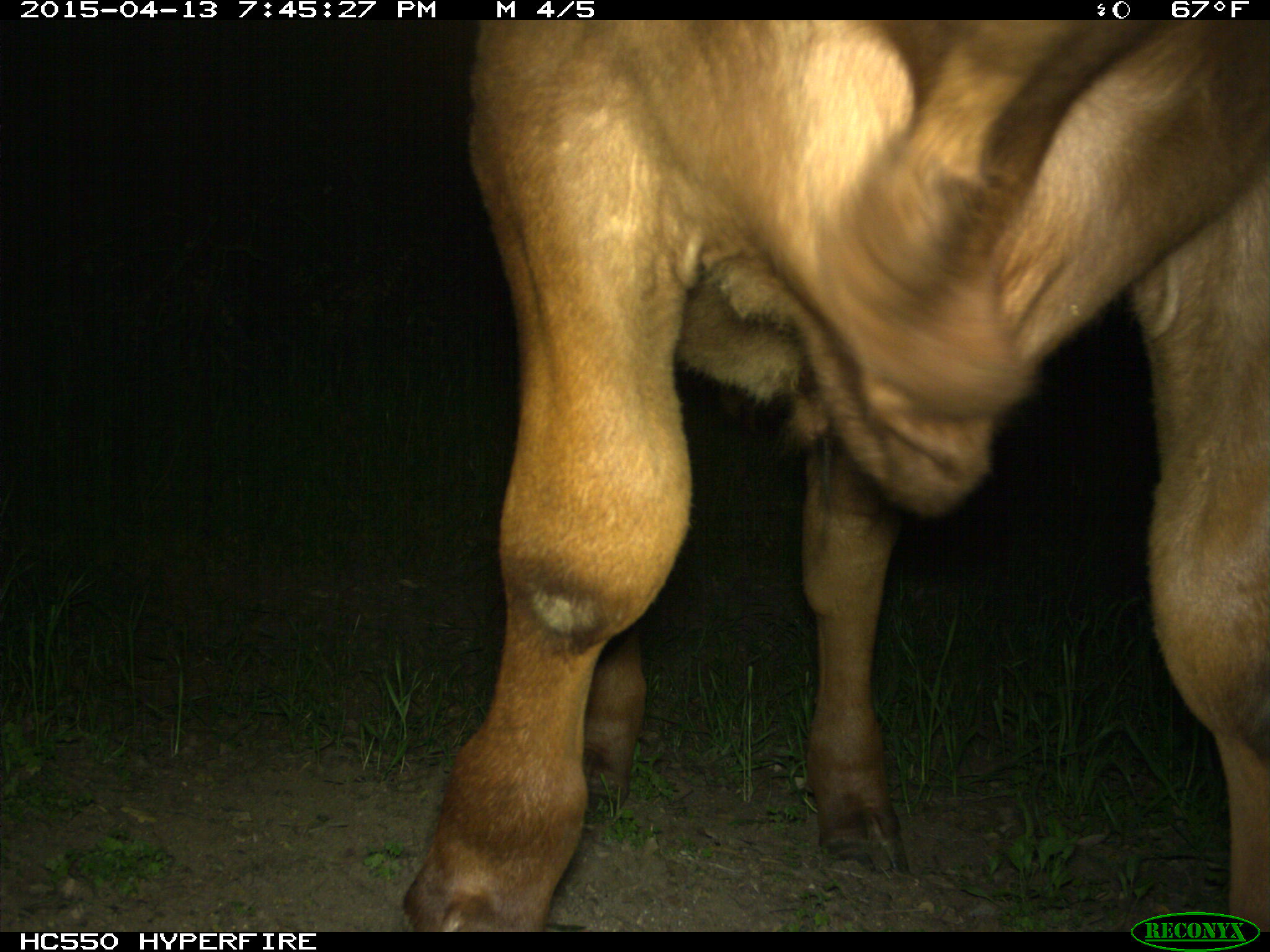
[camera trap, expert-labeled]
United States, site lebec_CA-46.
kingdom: Animalia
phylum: Chordata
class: Mammalia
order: Artiodactyla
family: Bovidae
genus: Bos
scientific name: Bos taurus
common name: domestic cow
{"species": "Bos taurus (domestic cow)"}